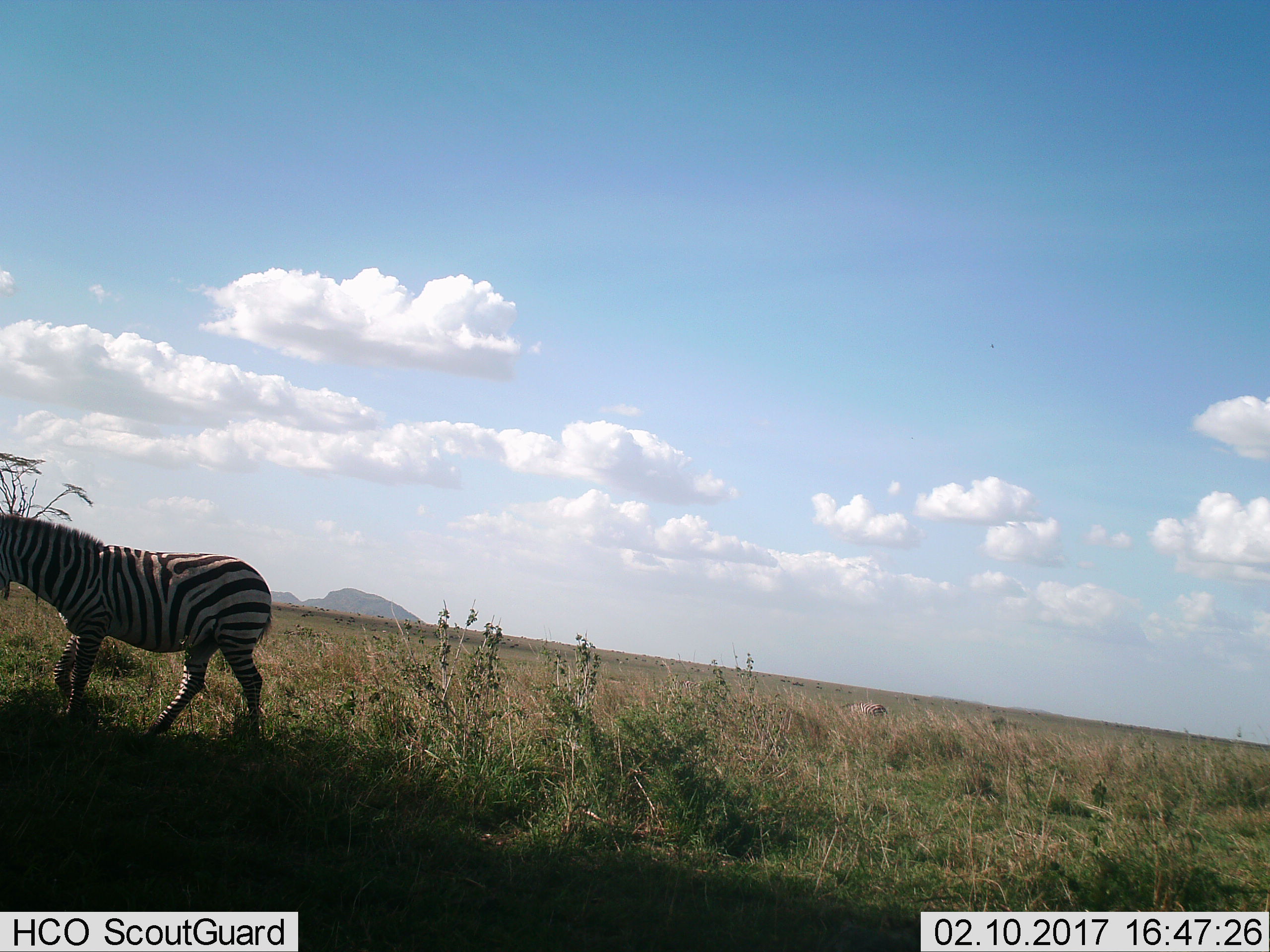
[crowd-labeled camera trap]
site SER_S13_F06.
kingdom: Animalia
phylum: Chordata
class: Mammalia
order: Perissodactyla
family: Equidae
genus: Equus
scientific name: Equus quagga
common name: plains zebra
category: zebraplains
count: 2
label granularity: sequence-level